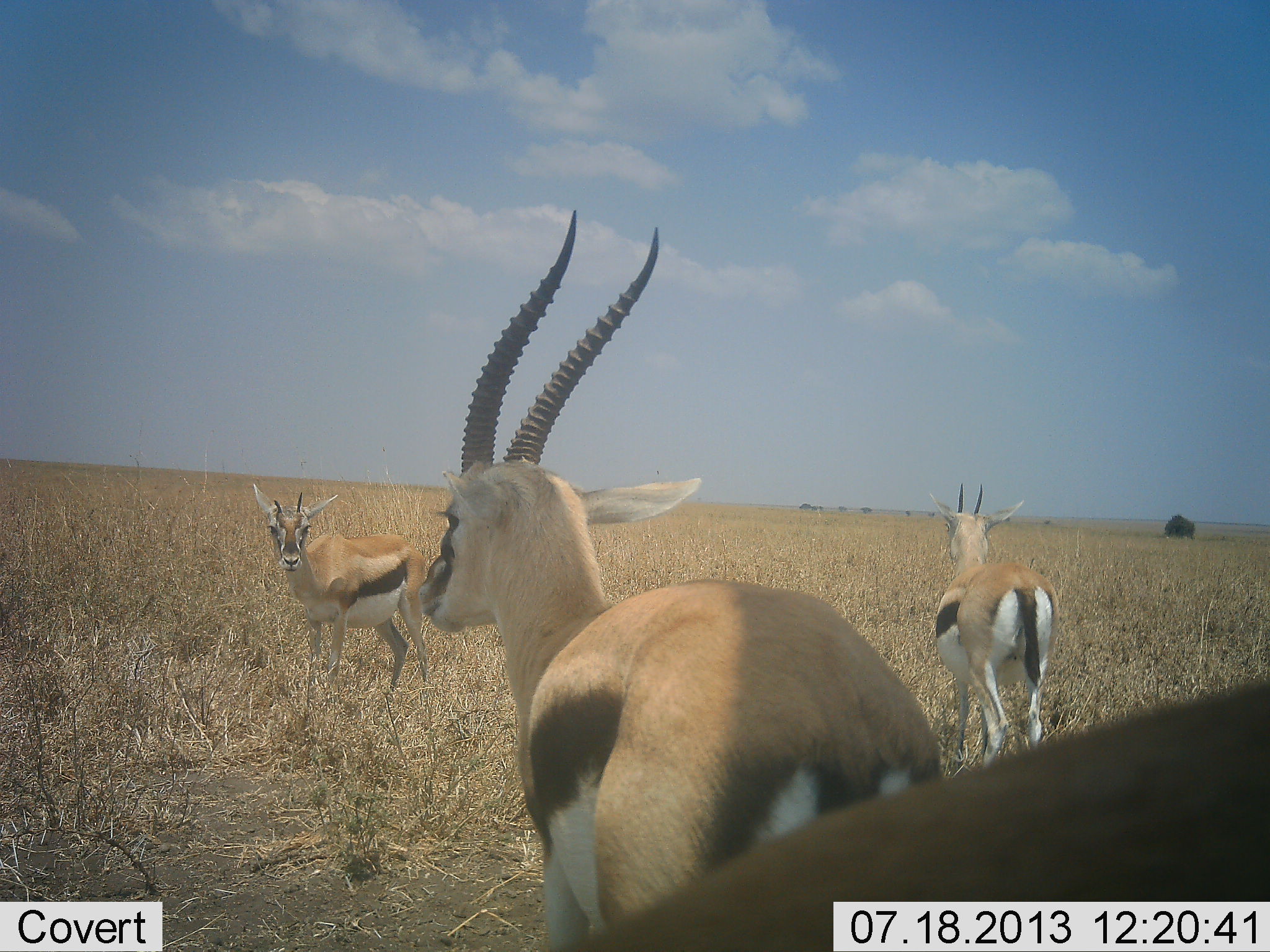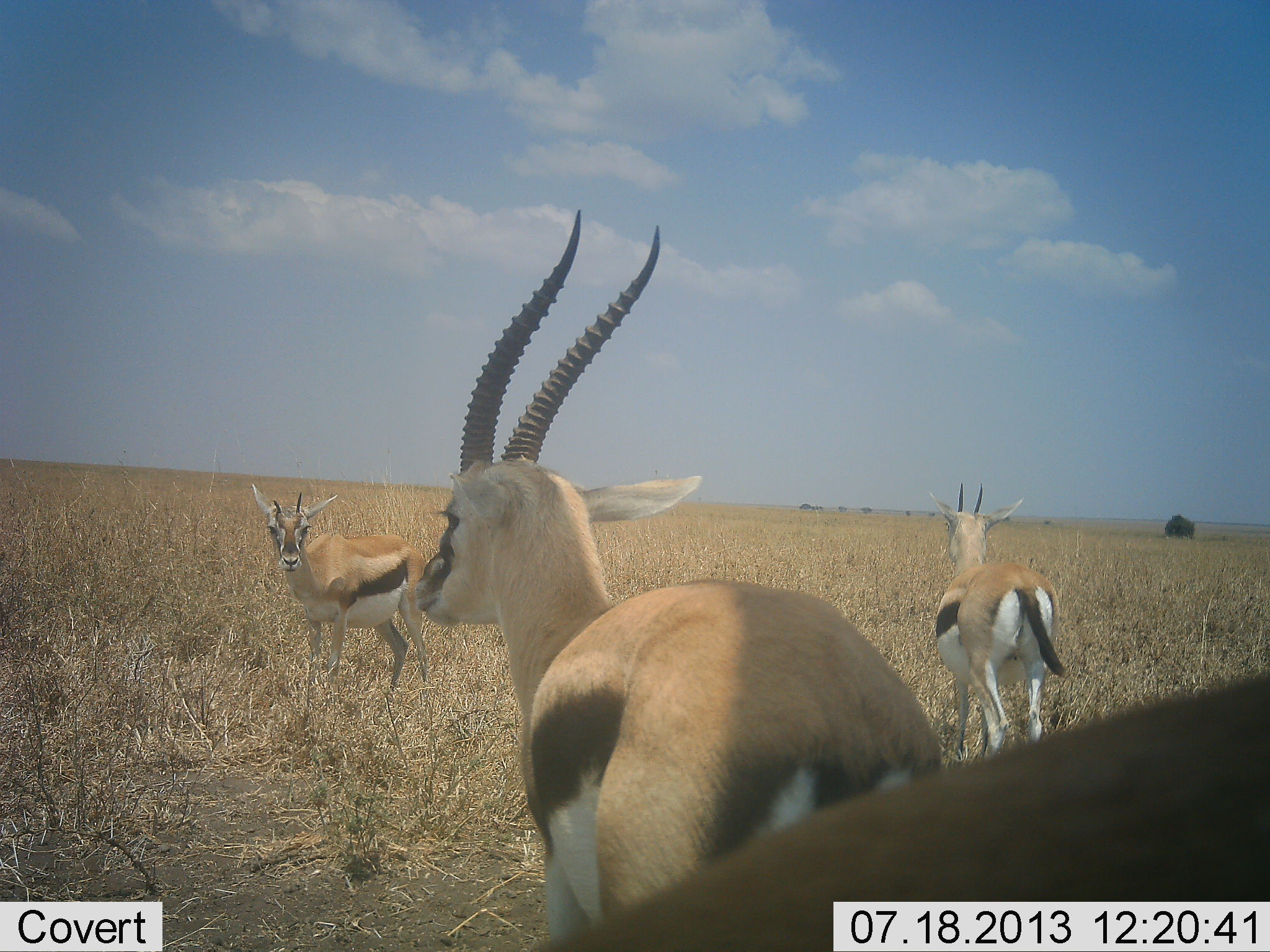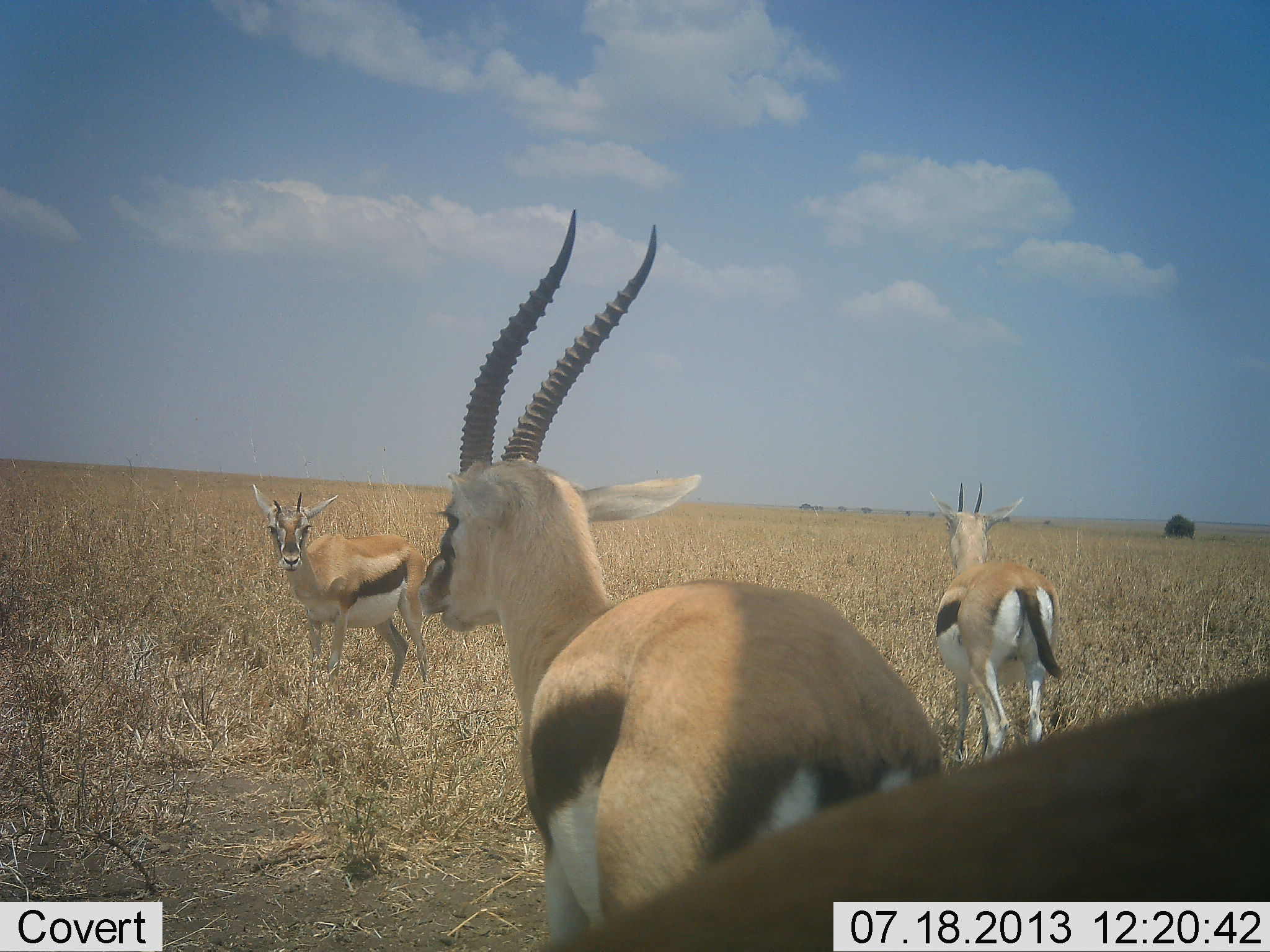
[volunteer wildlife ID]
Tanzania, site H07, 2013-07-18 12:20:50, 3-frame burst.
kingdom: Animalia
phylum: Chordata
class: Mammalia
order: Artiodactyla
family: Bovidae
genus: Eudorcas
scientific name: Eudorcas thomsonii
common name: thomson's gazelle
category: gazellethomsons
Gazellethomsons (thomson's gazelle) (Eudorcas thomsonii), count 4. Behavior (volunteer vote fractions): standing 100%, resting 0%, moving 0%, interacting 0%. Young present (vote fraction): 0%. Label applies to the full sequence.